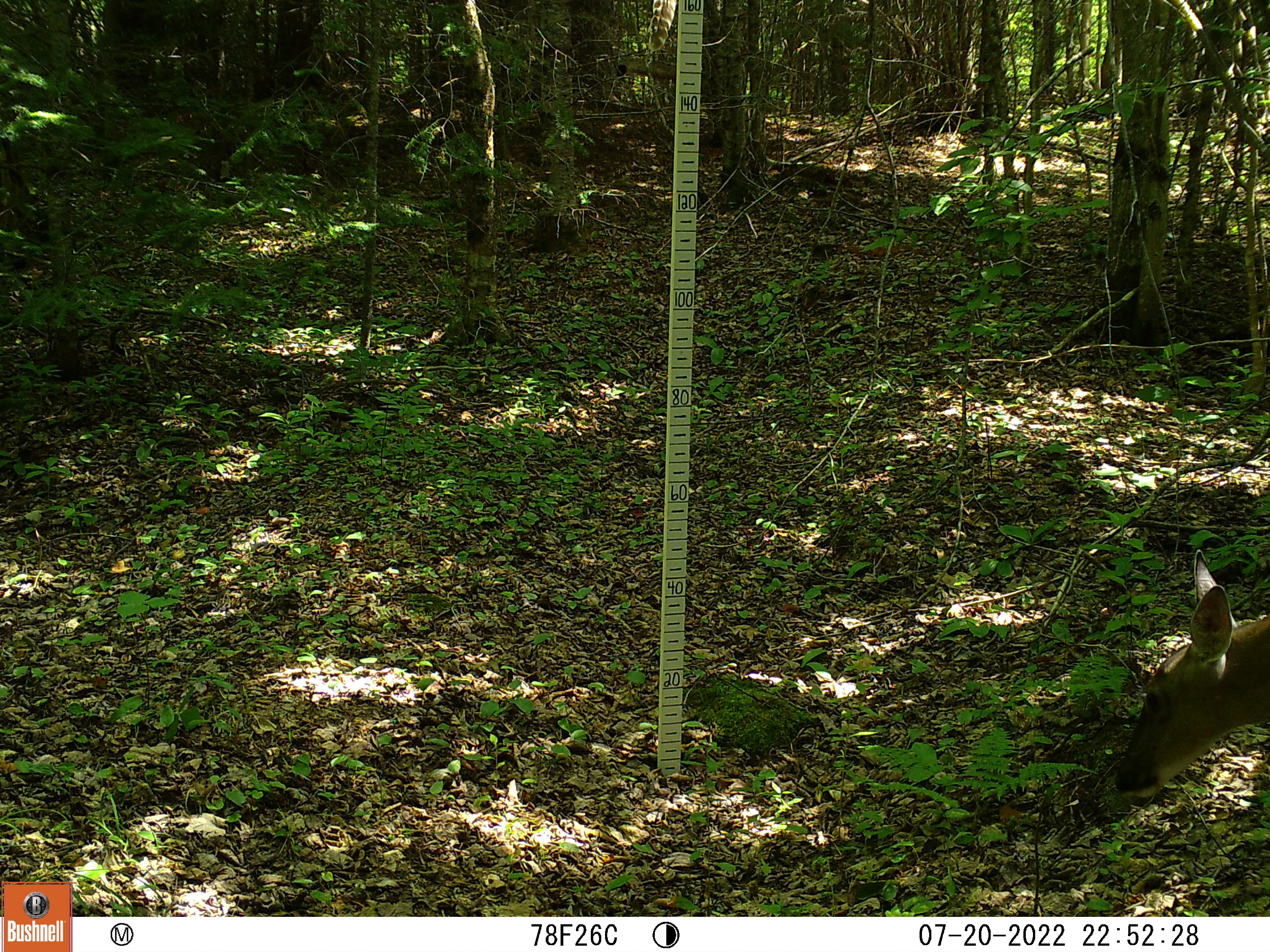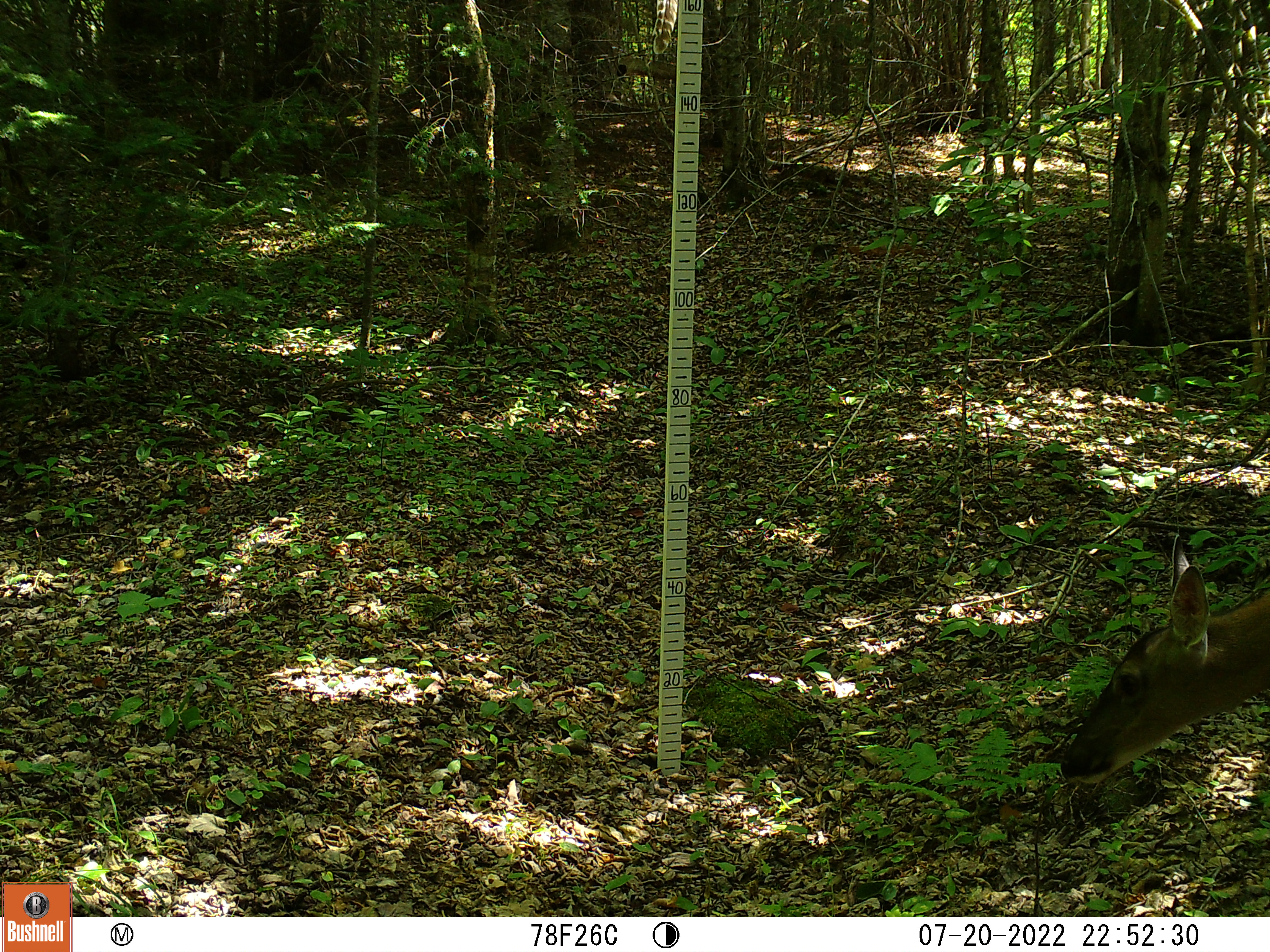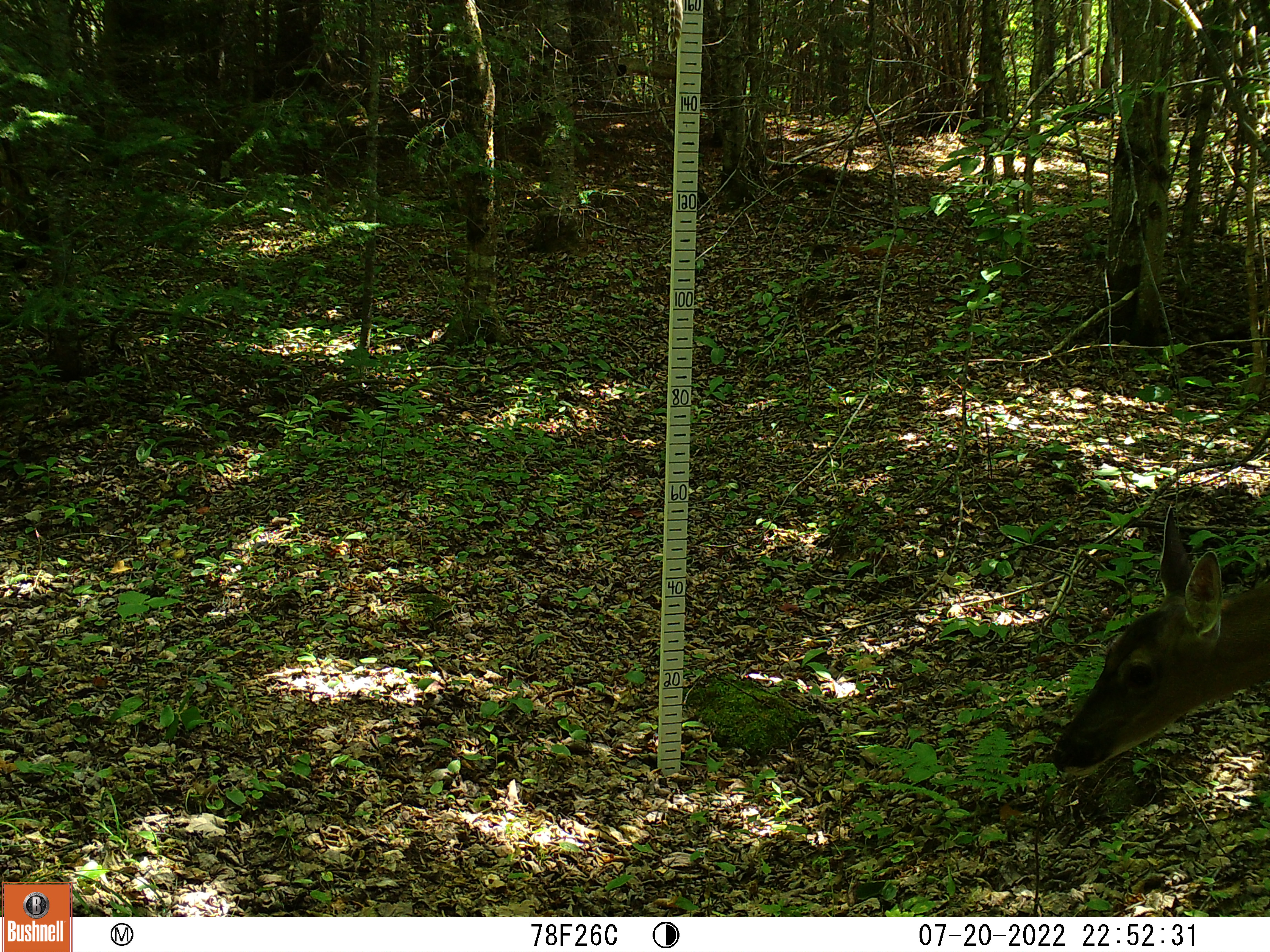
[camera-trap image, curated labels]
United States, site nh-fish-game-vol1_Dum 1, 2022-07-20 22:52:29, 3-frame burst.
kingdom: Animalia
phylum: Chordata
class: Mammalia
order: Artiodactyla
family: Cervidae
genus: Odocoileus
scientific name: Odocoileus virginianus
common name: white-tailed deer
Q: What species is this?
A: White-tailed deer (Odocoileus virginianus).